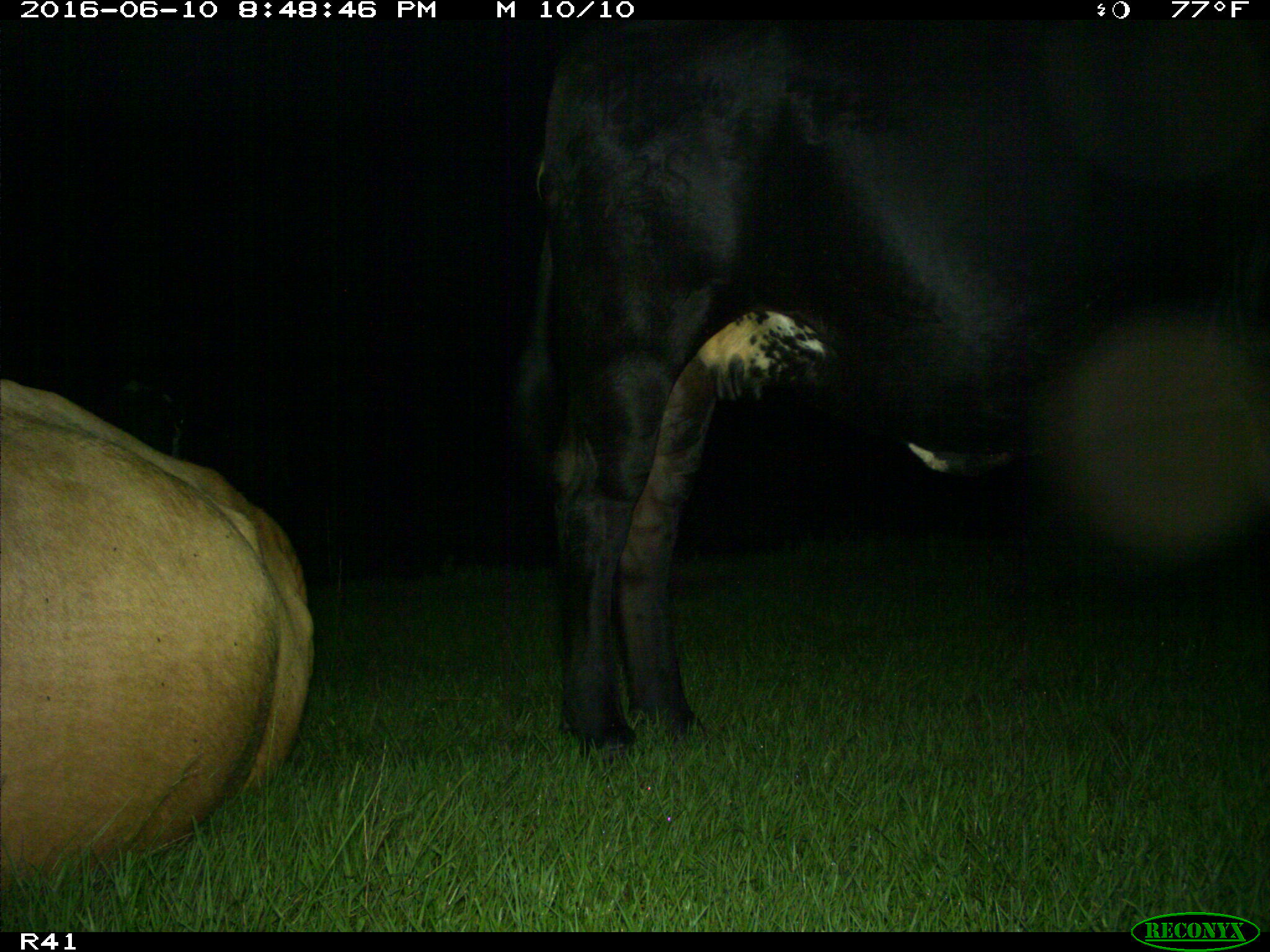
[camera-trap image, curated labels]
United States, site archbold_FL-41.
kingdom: Animalia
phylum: Chordata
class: Mammalia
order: Artiodactyla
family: Bovidae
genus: Bos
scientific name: Bos taurus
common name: domestic cow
Bos taurus (domestic cow).